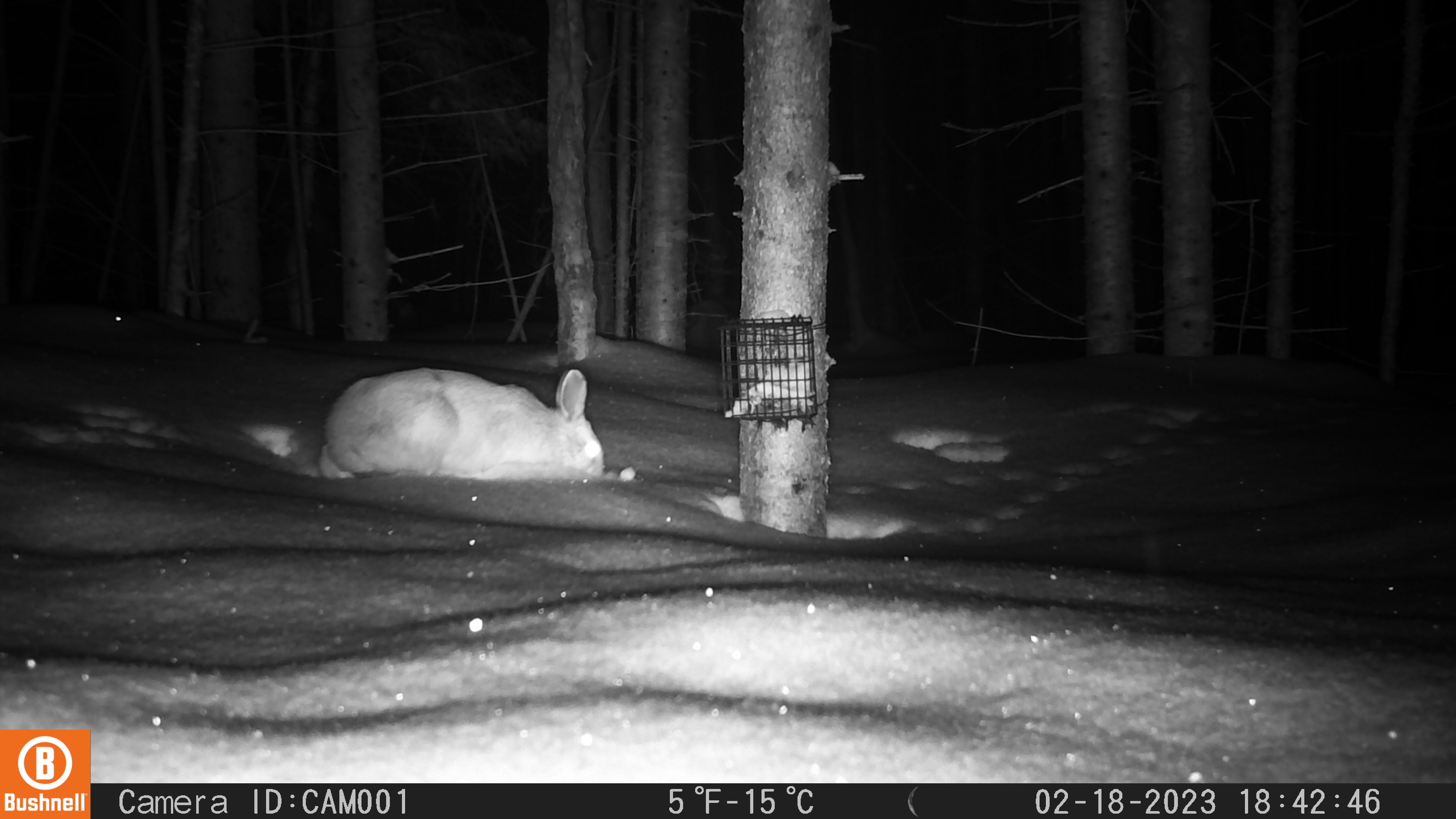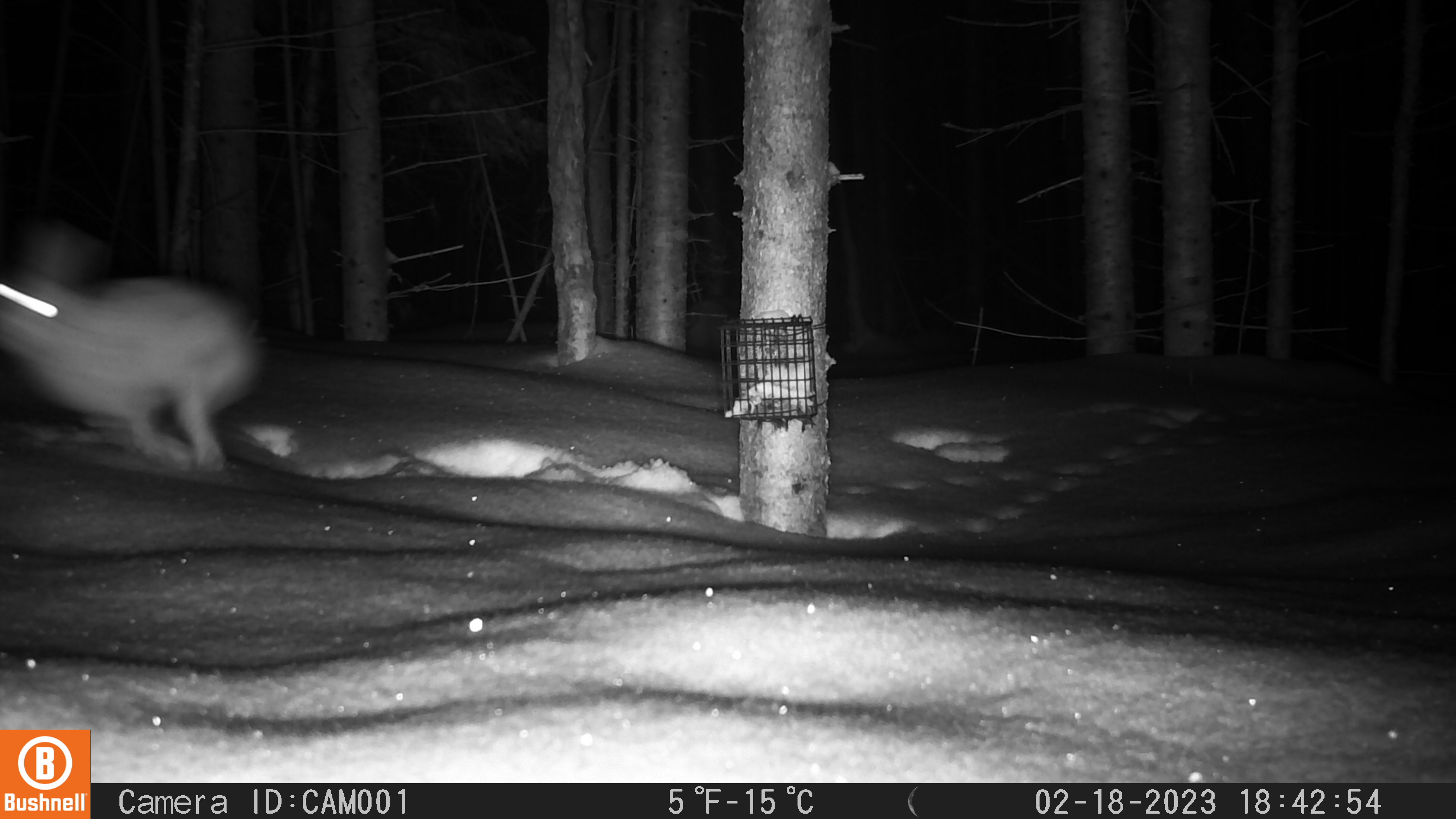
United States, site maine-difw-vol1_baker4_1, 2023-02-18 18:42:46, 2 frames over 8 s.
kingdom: Animalia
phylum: Chordata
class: Mammalia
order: Lagomorpha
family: Leporidae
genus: Lepus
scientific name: Lepus americanus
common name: snowshoe hare